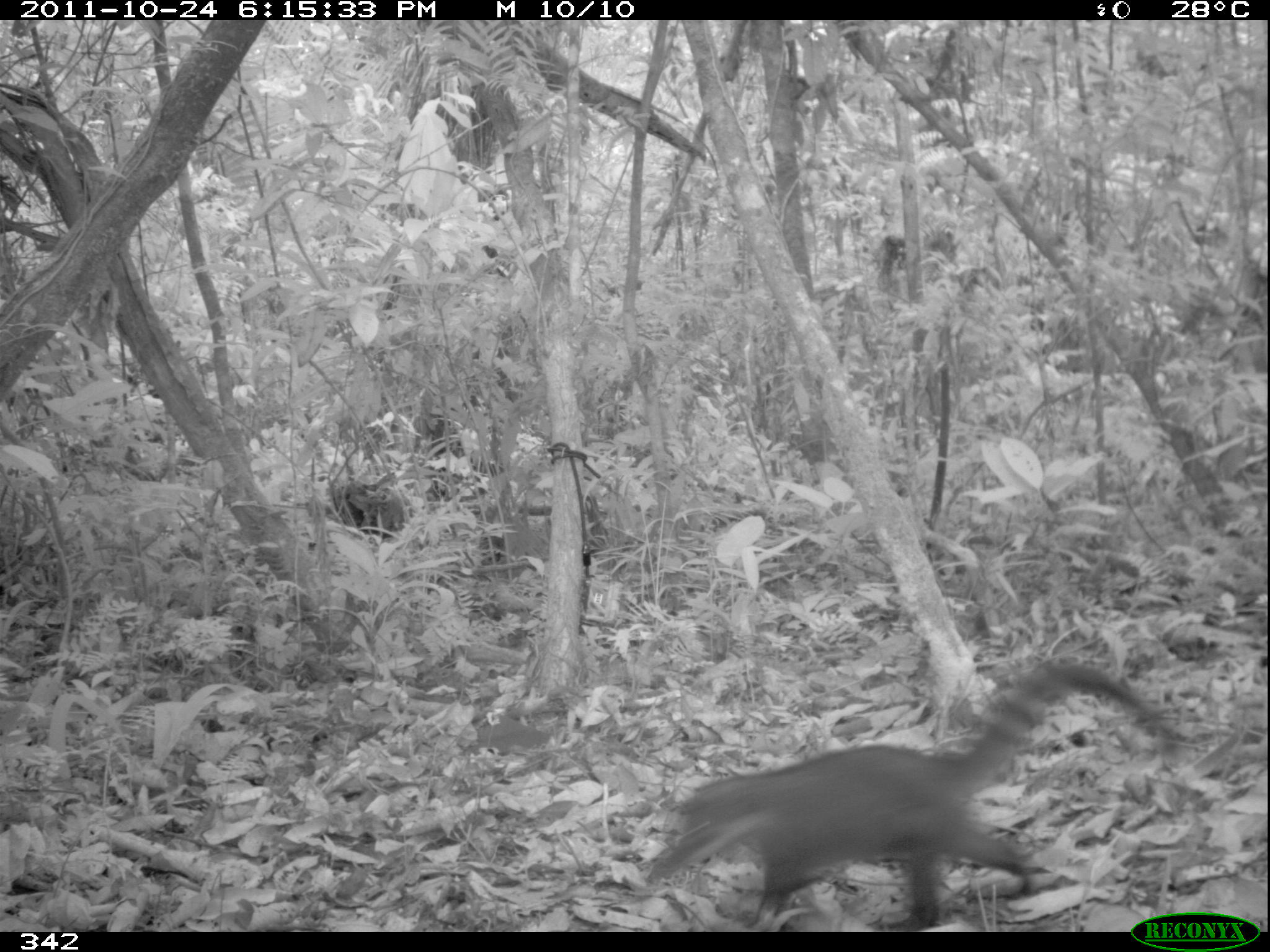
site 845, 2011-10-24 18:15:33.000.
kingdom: Animalia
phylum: Chordata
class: Mammalia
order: Carnivora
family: Procyonidae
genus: Nasua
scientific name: Nasua nasua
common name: south american coati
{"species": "Nasua nasua (south american coati)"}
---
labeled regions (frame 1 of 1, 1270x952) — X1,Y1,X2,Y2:
nasua nasua: 635,656,1185,931